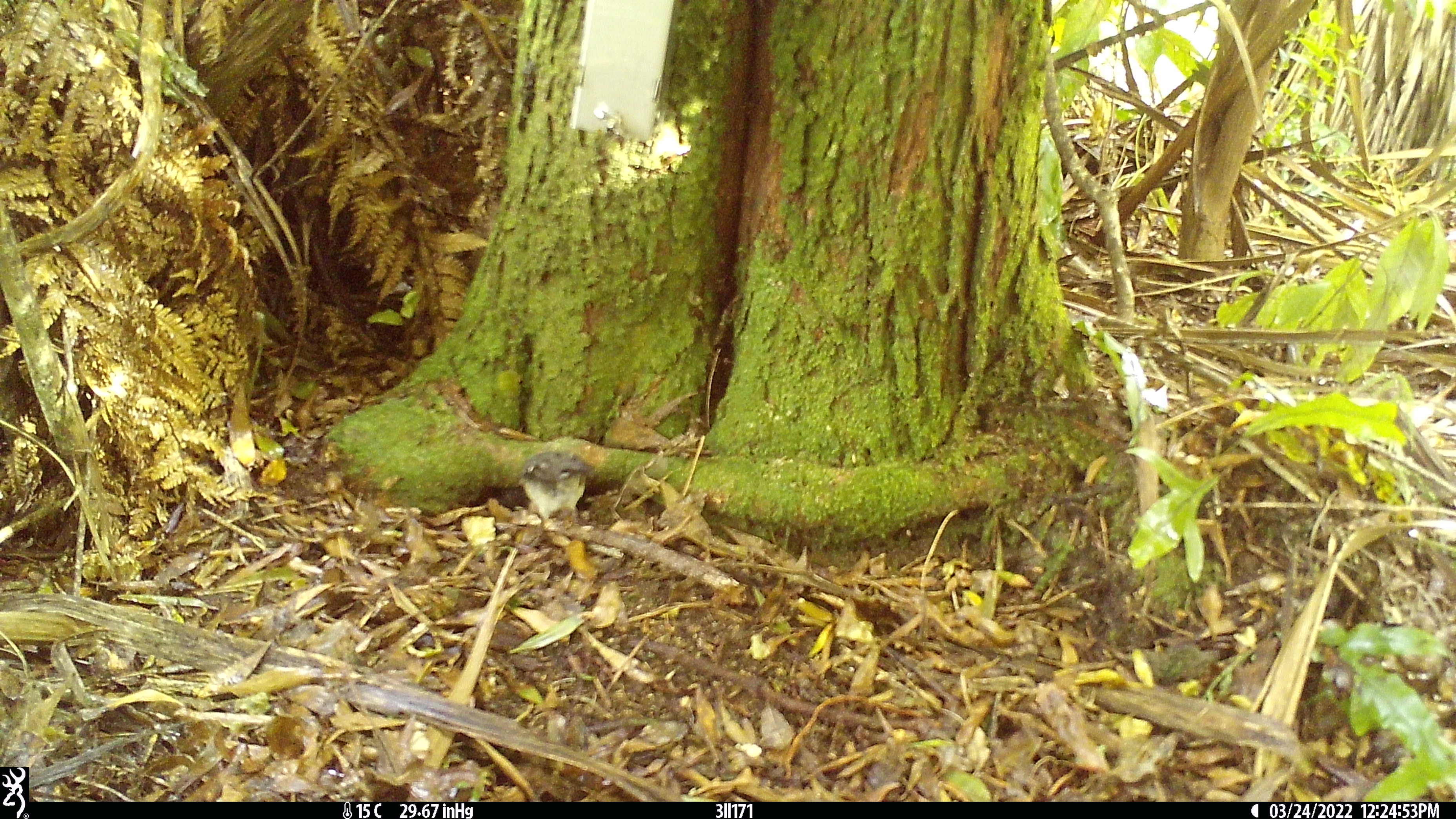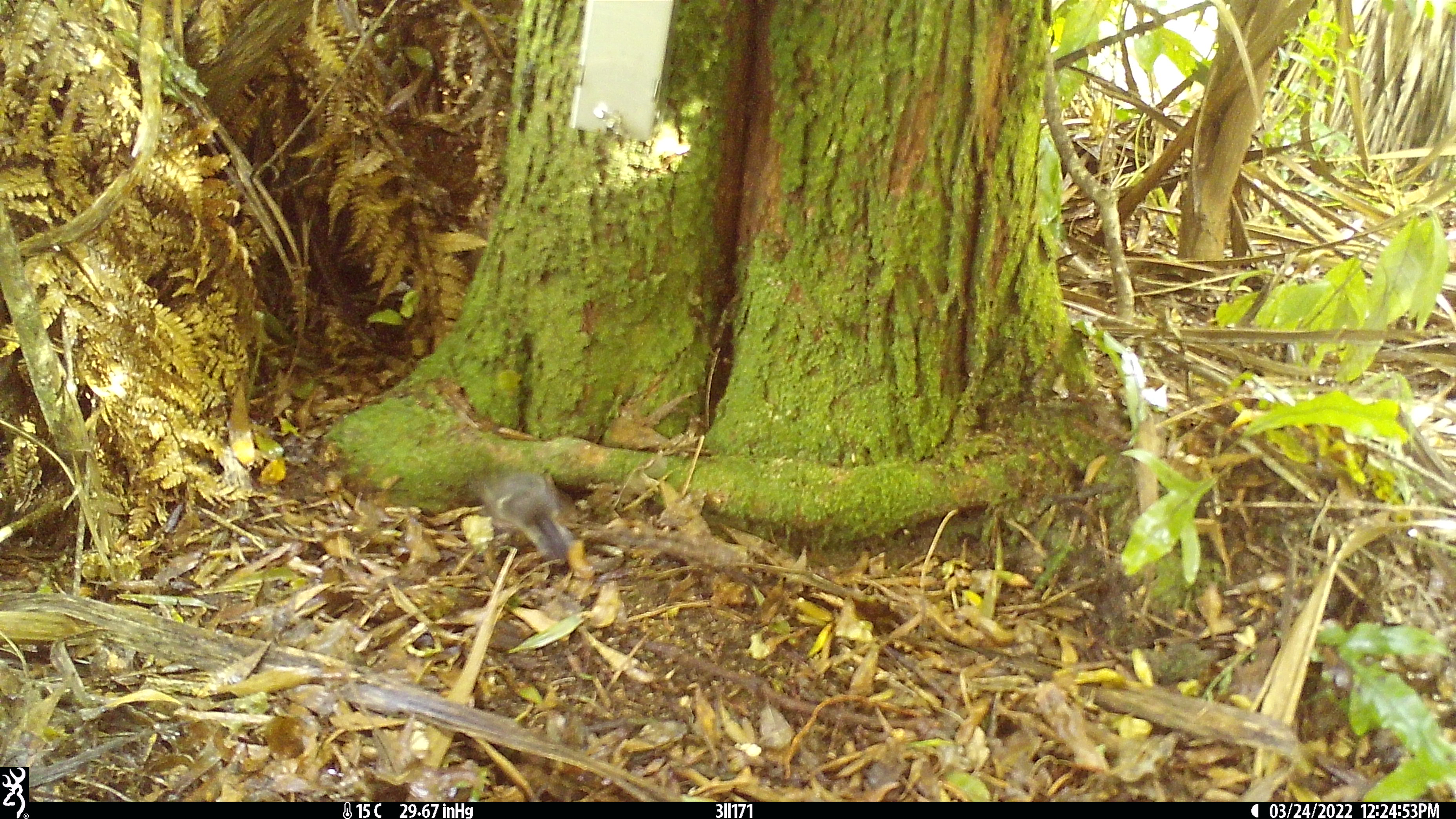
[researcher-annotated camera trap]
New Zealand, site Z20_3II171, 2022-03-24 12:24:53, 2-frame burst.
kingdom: Animalia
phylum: Chordata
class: Aves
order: Passeriformes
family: Petroicidae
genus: Petroica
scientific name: Petroica macrocephala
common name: tomtit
Tomtit (Petroica macrocephala).